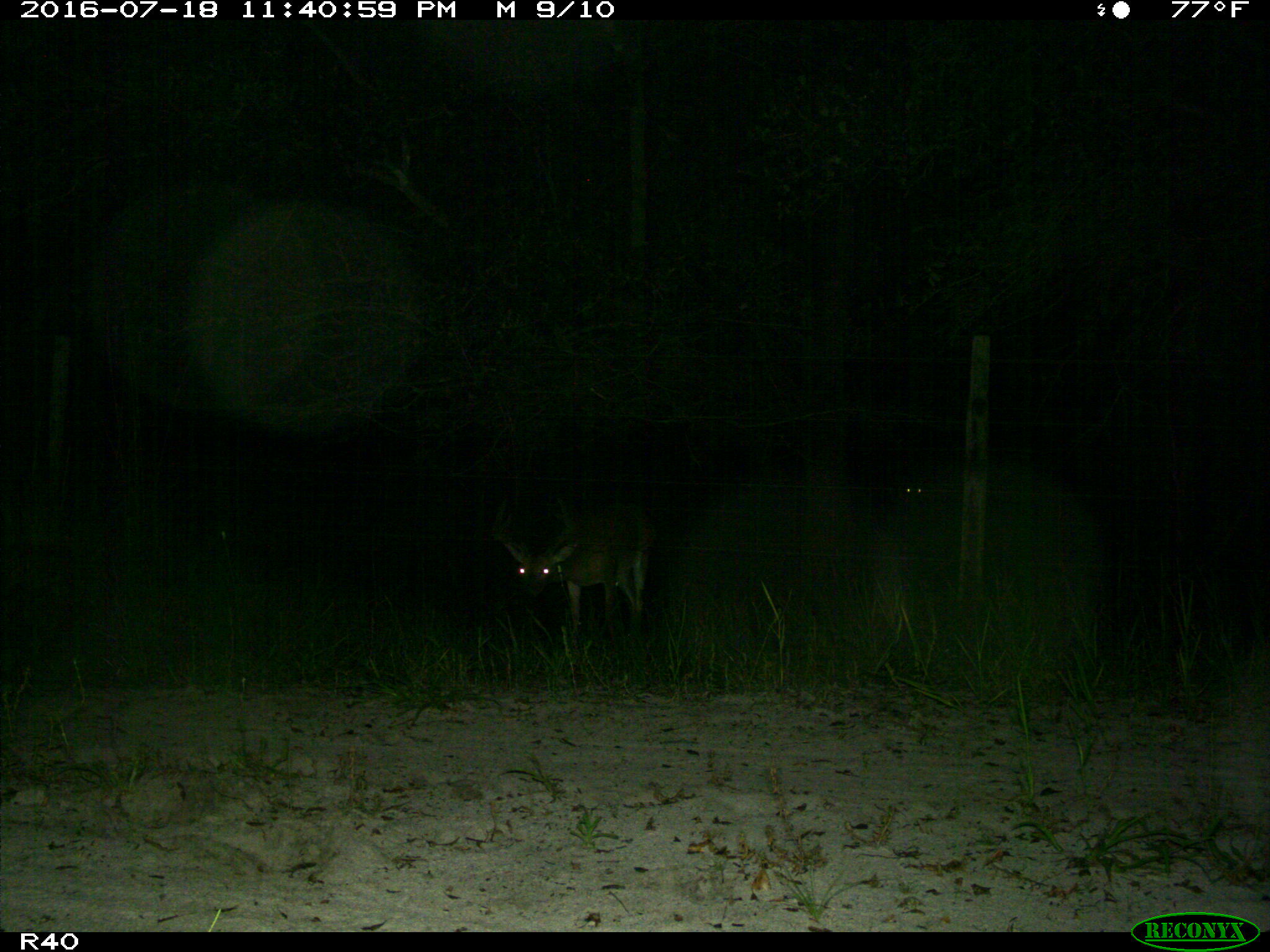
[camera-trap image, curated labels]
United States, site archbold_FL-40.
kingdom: Animalia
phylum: Chordata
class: Mammalia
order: Artiodactyla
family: Cervidae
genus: Odocoileus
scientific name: Odocoileus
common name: deer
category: unidentified deer